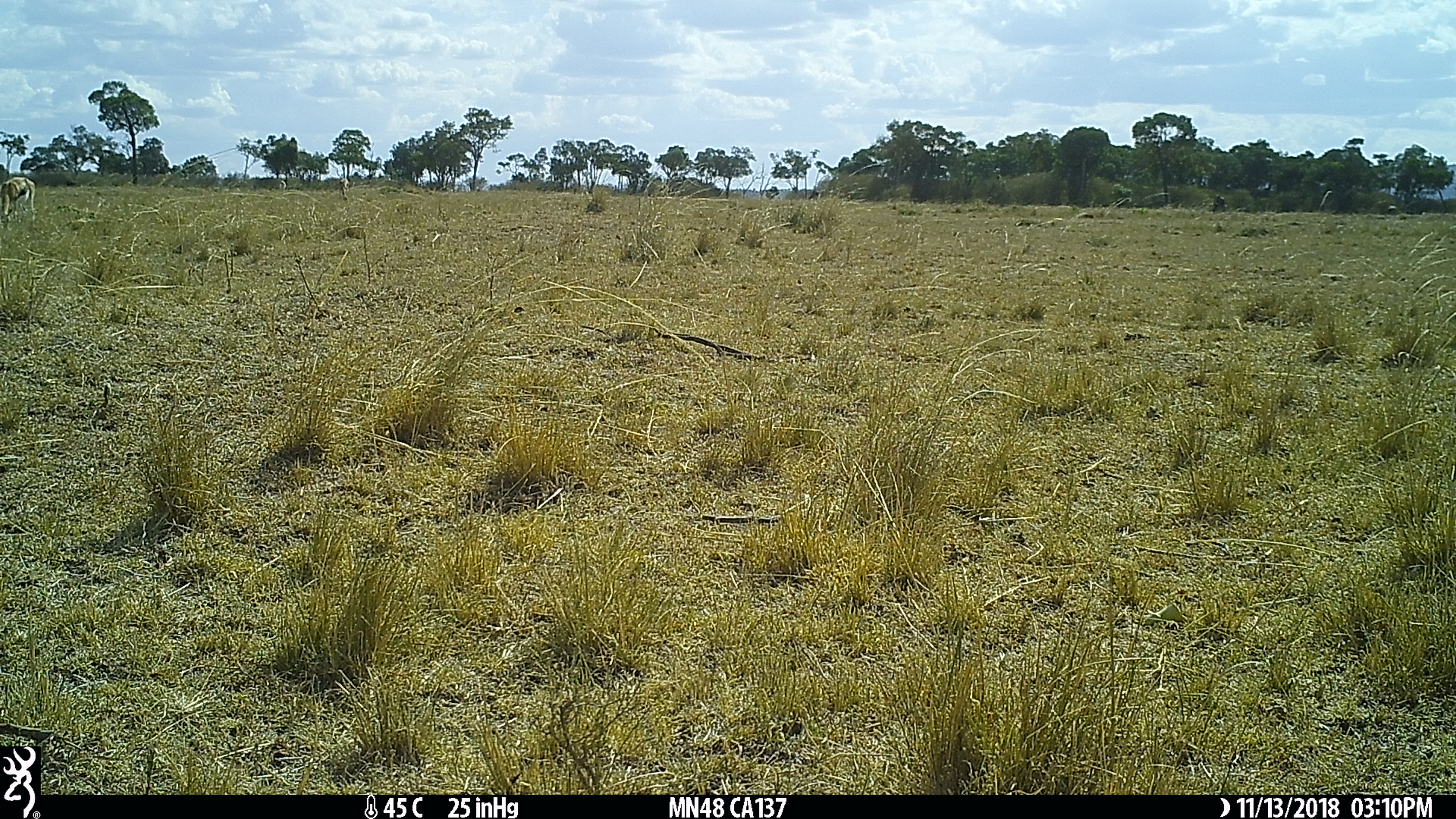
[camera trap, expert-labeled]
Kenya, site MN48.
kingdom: Animalia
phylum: Chordata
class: Mammalia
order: Artiodactyla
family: Bovidae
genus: Eudorcas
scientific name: Eudorcas thomsonii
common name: thomon's gazelle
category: gazelle thomsons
Gazelle thomsons (thomon's gazelle) (Eudorcas thomsonii).